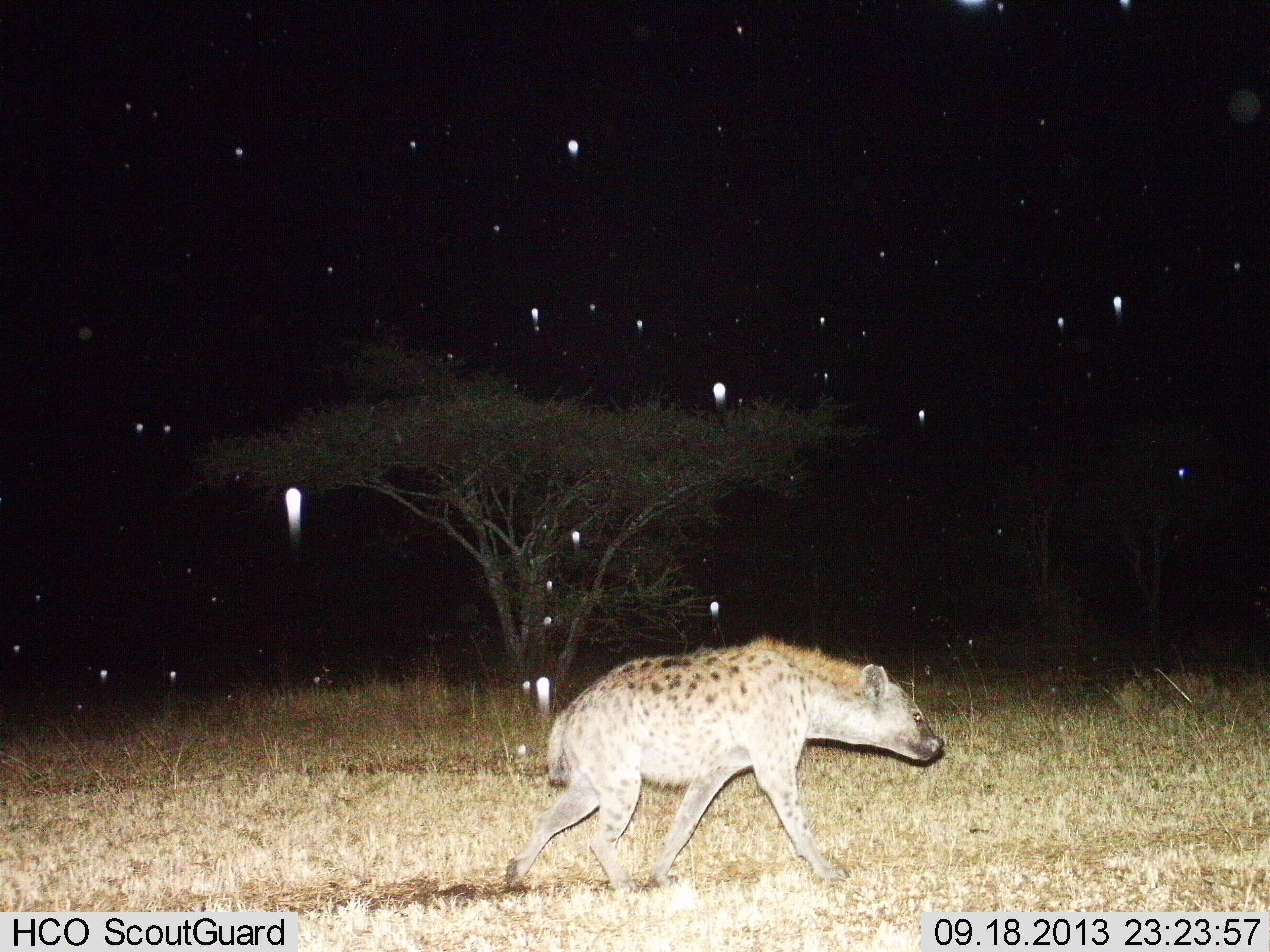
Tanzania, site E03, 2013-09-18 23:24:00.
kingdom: Animalia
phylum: Chordata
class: Mammalia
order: Carnivora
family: Hyaenidae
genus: Crocuta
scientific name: Crocuta crocuta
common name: spotted hyena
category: hyenaspotted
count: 1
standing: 0%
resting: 0%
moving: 100%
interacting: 0%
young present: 0%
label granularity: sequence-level